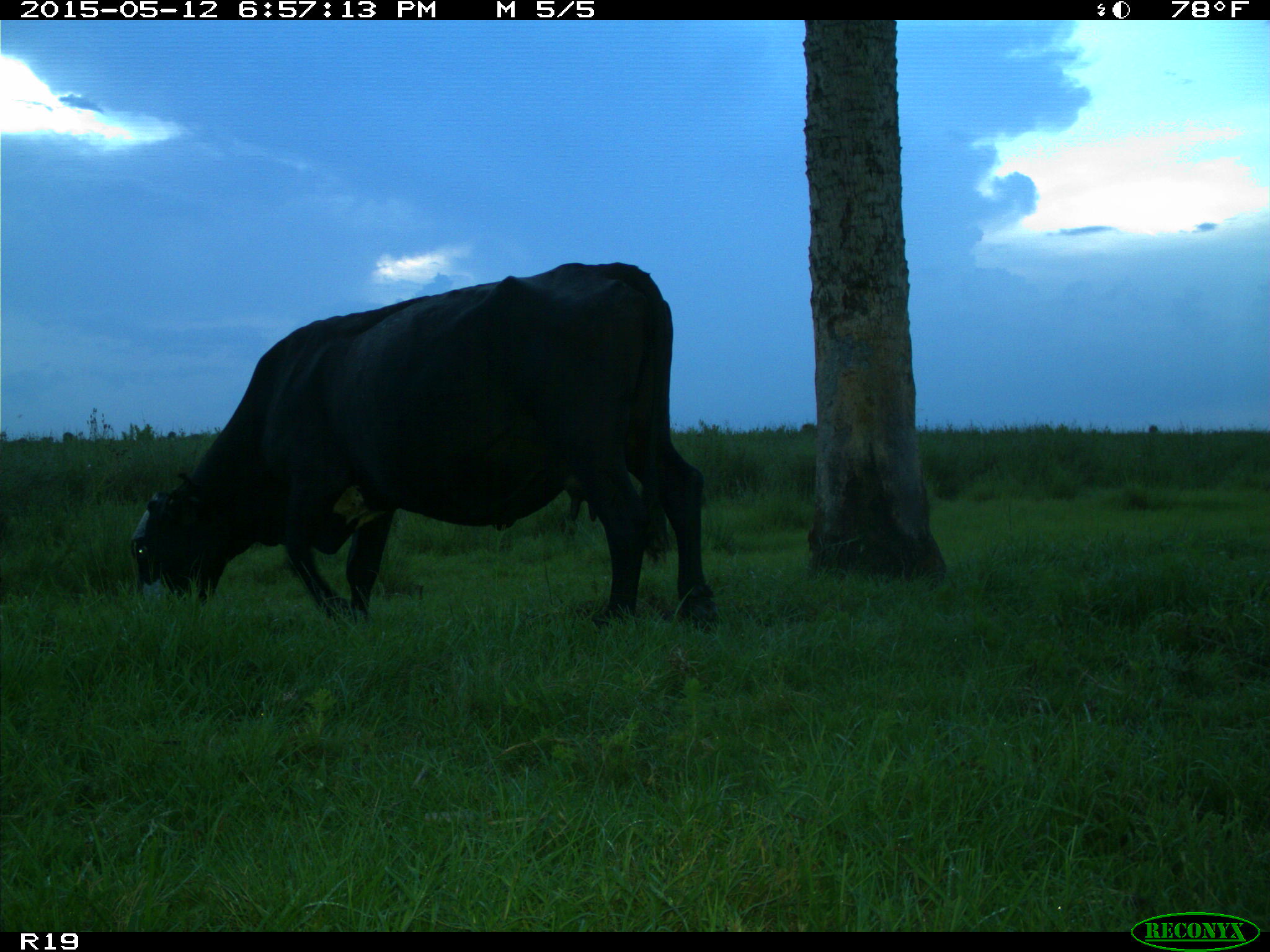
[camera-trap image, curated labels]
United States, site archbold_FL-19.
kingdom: Animalia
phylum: Chordata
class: Mammalia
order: Artiodactyla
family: Bovidae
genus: Bos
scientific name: Bos taurus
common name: domestic cow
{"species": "Bos taurus (domestic cow)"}